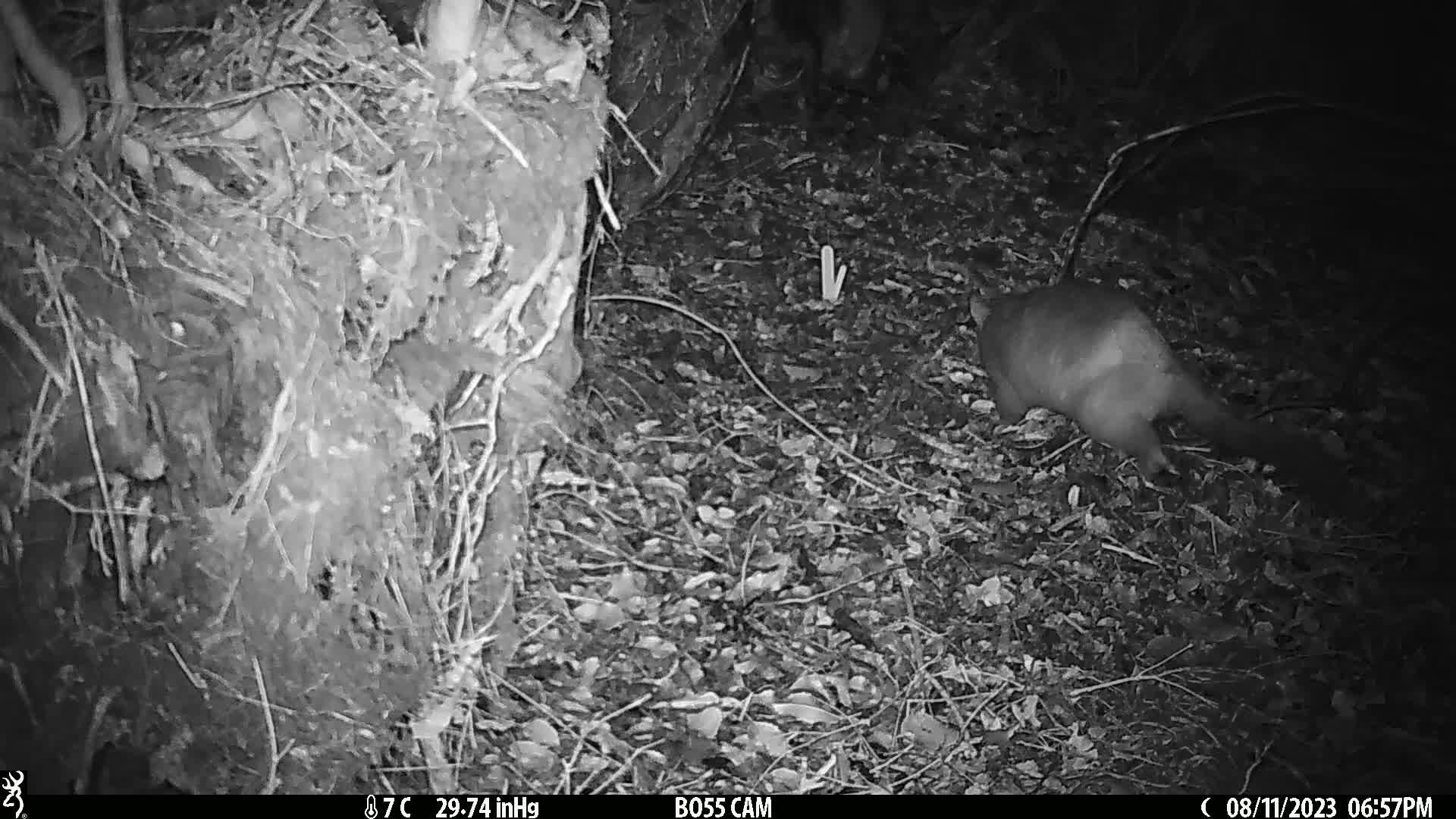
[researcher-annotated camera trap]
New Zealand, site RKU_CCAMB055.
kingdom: Animalia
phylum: Chordata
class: Mammalia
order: Diprotodontia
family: Phalangeridae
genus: Trichosurus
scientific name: Trichosurus vulpecula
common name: common brushtail possum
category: possum